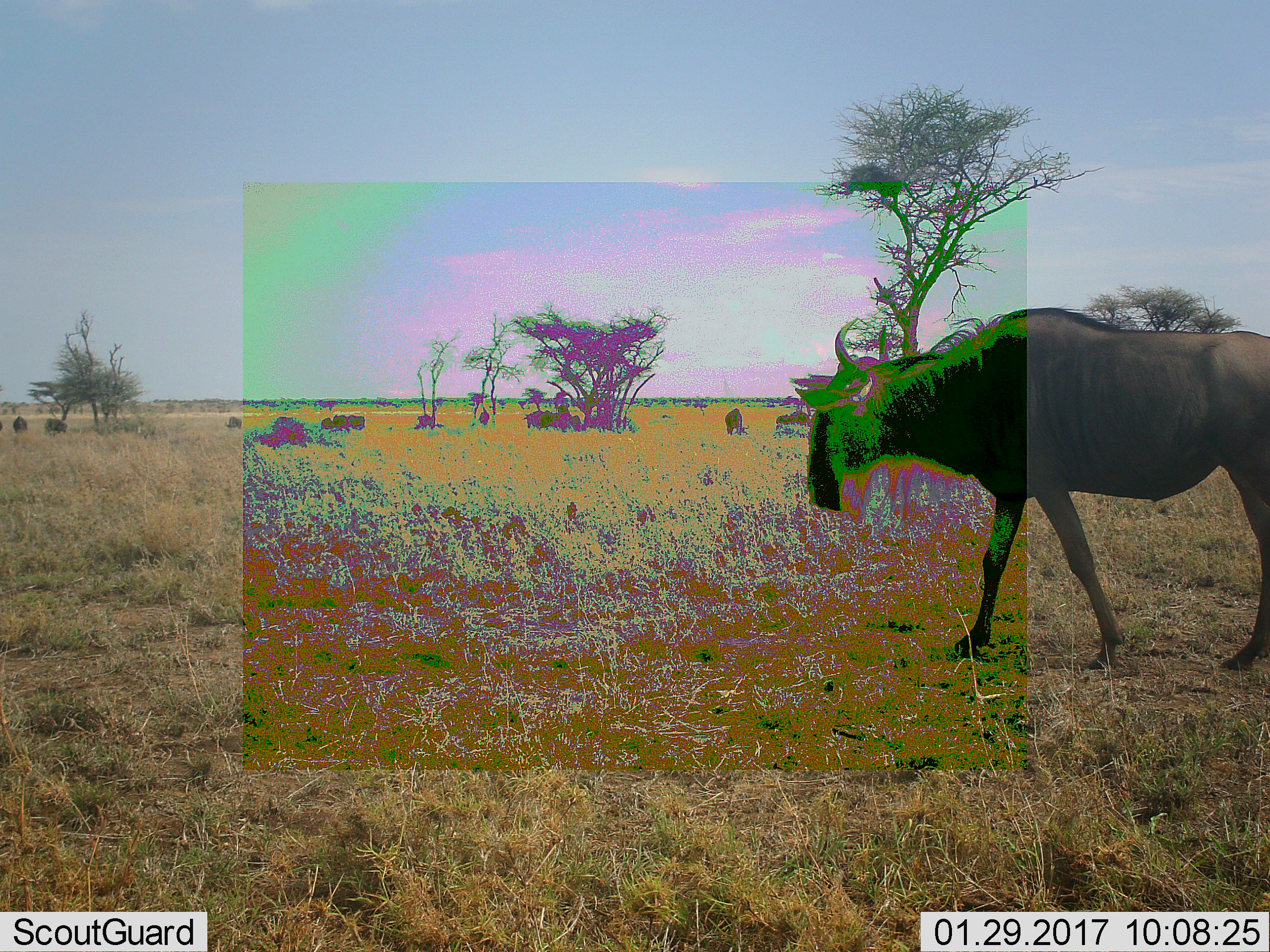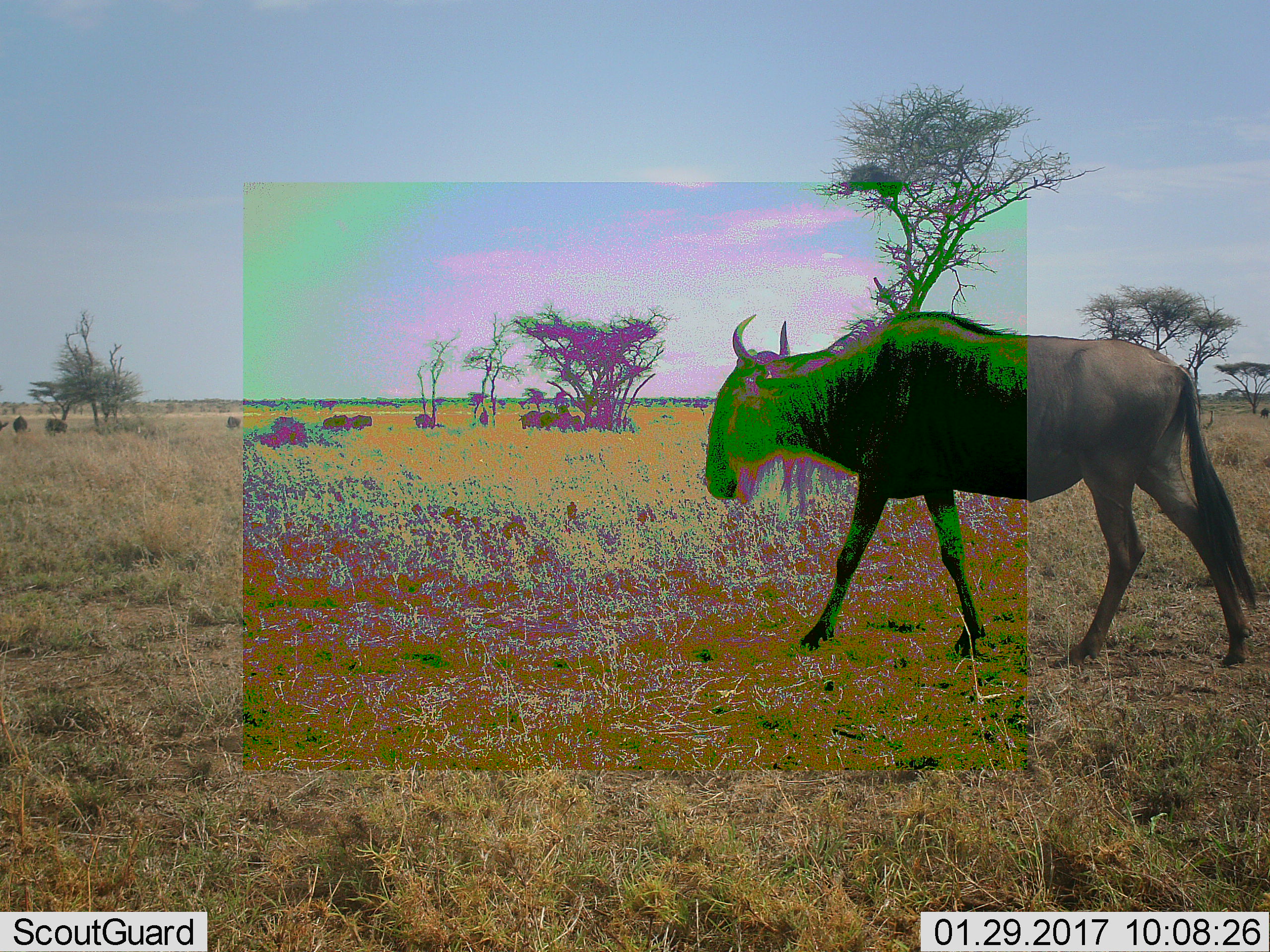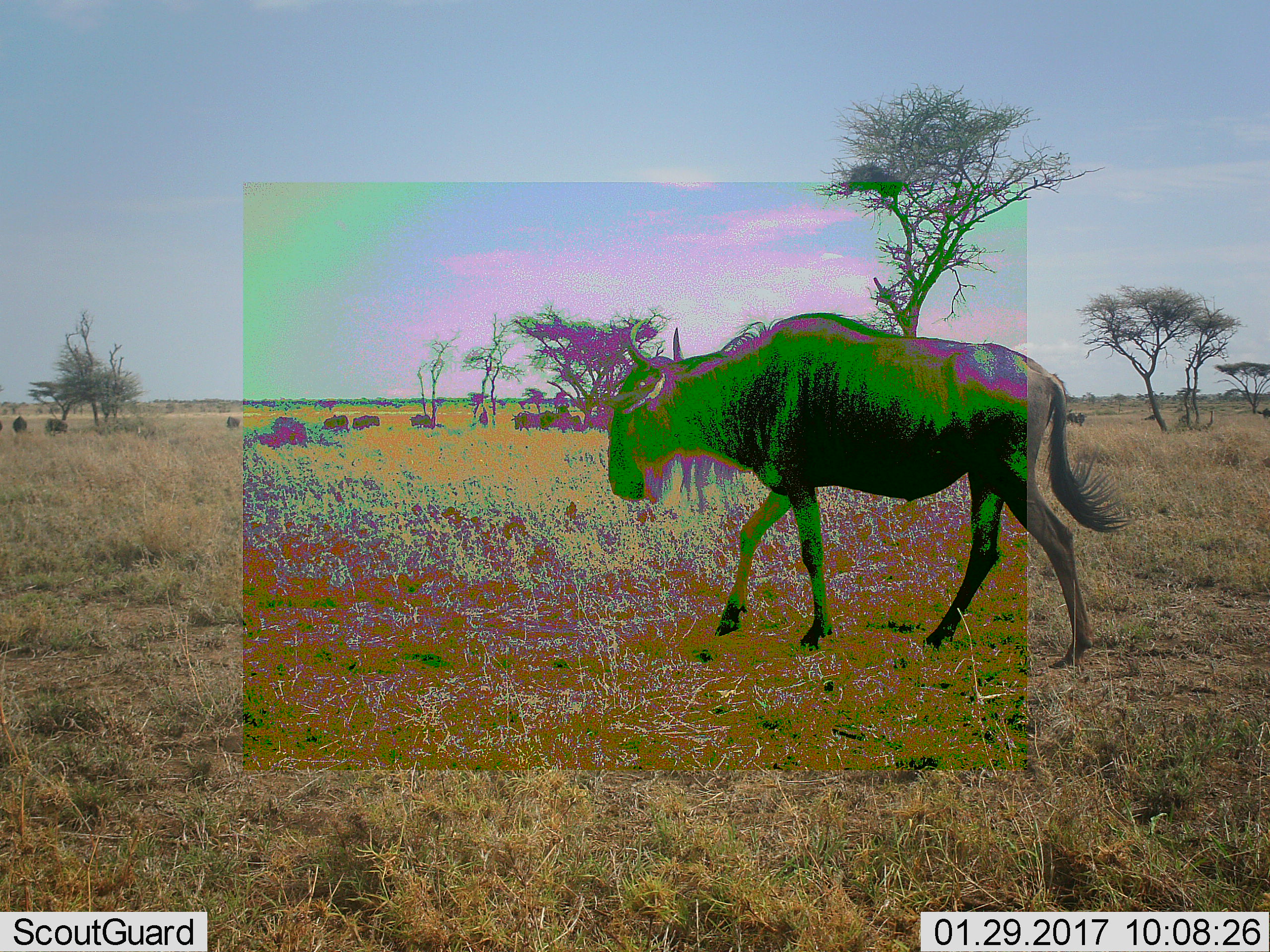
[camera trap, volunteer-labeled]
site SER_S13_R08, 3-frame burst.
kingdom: Animalia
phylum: Chordata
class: Mammalia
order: Artiodactyla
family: Bovidae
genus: Connochaetes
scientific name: Connochaetes taurinus taurinus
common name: blue wildebeest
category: wildebeestblue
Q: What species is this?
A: Wildebeestblue (blue wildebeest) (Connochaetes taurinus taurinus).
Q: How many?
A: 11-50.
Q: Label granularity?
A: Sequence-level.